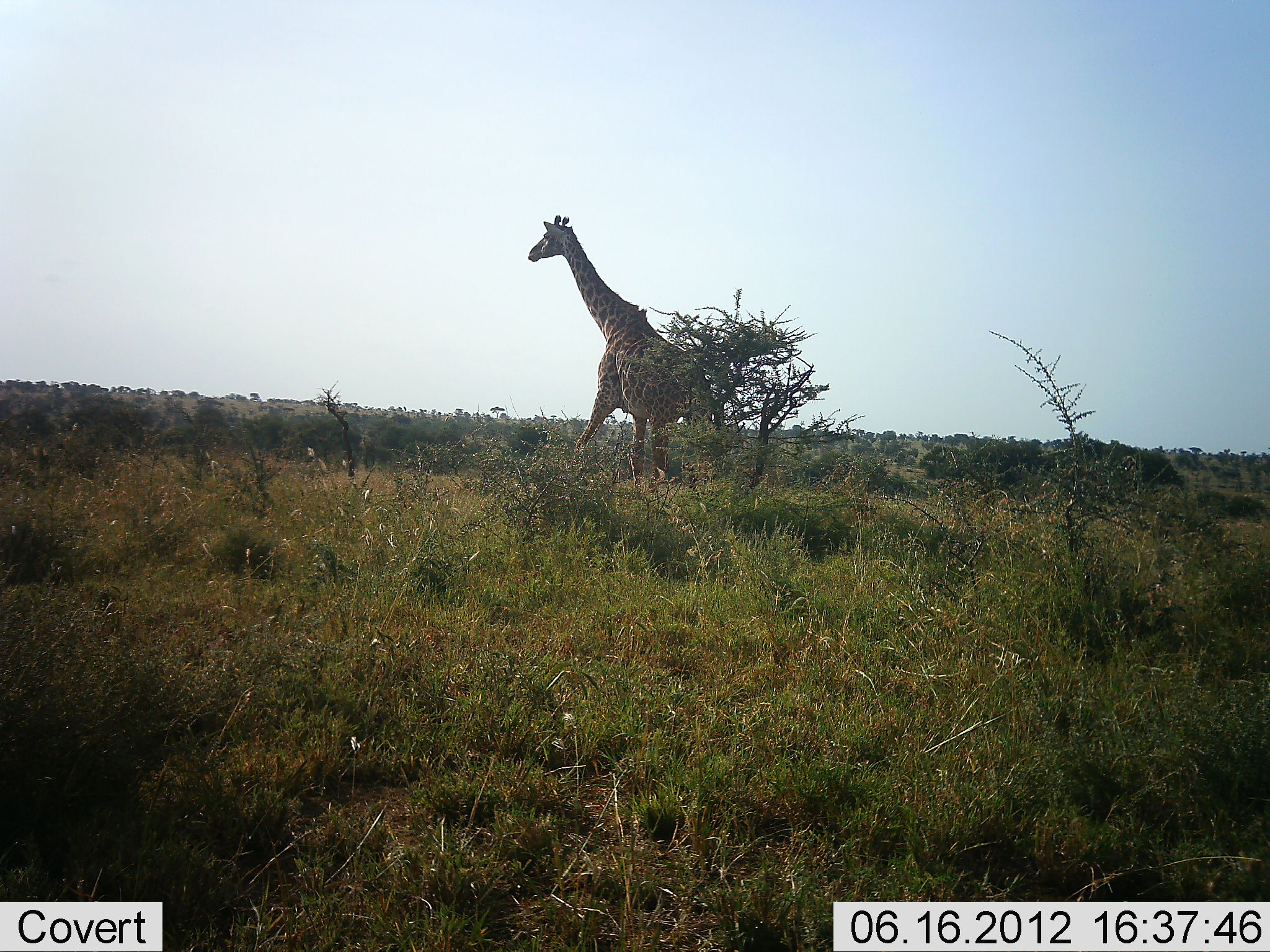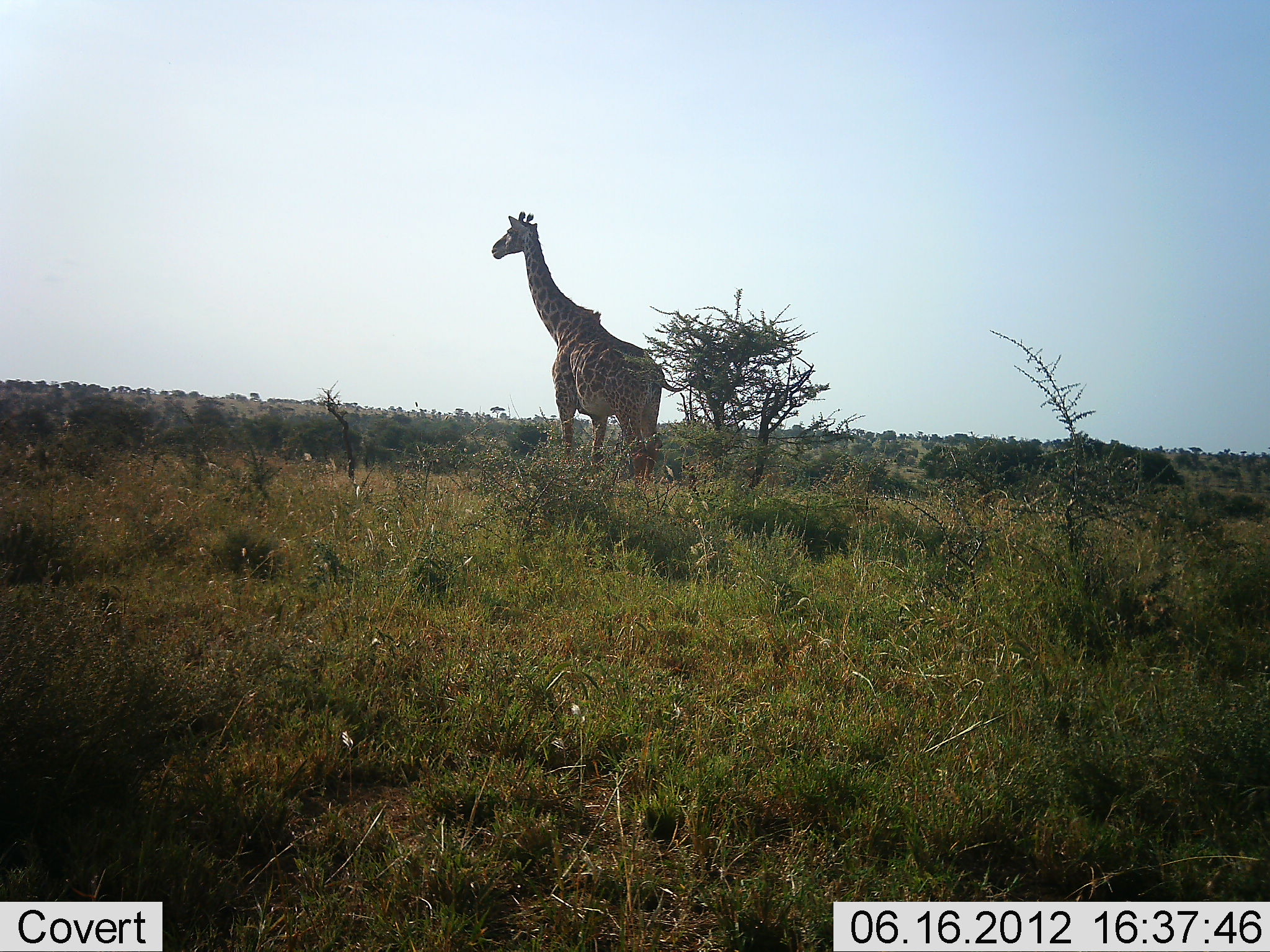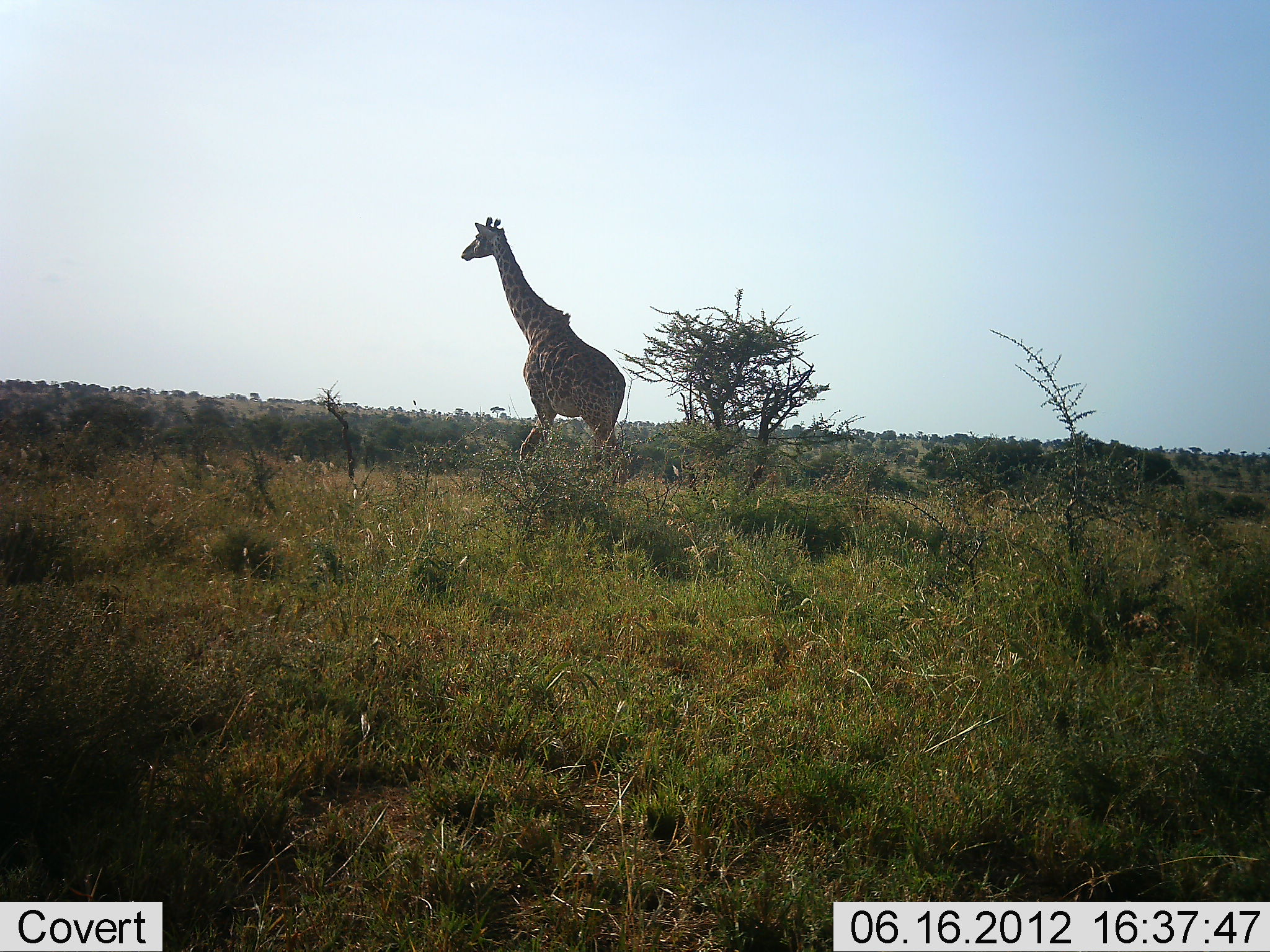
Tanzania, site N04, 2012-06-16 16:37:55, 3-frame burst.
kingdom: Animalia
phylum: Chordata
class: Mammalia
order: Artiodactyla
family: Giraffidae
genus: Giraffa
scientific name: Giraffa camelopardalis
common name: giraffe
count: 1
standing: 40%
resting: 0%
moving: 60%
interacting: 0%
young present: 0%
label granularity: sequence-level